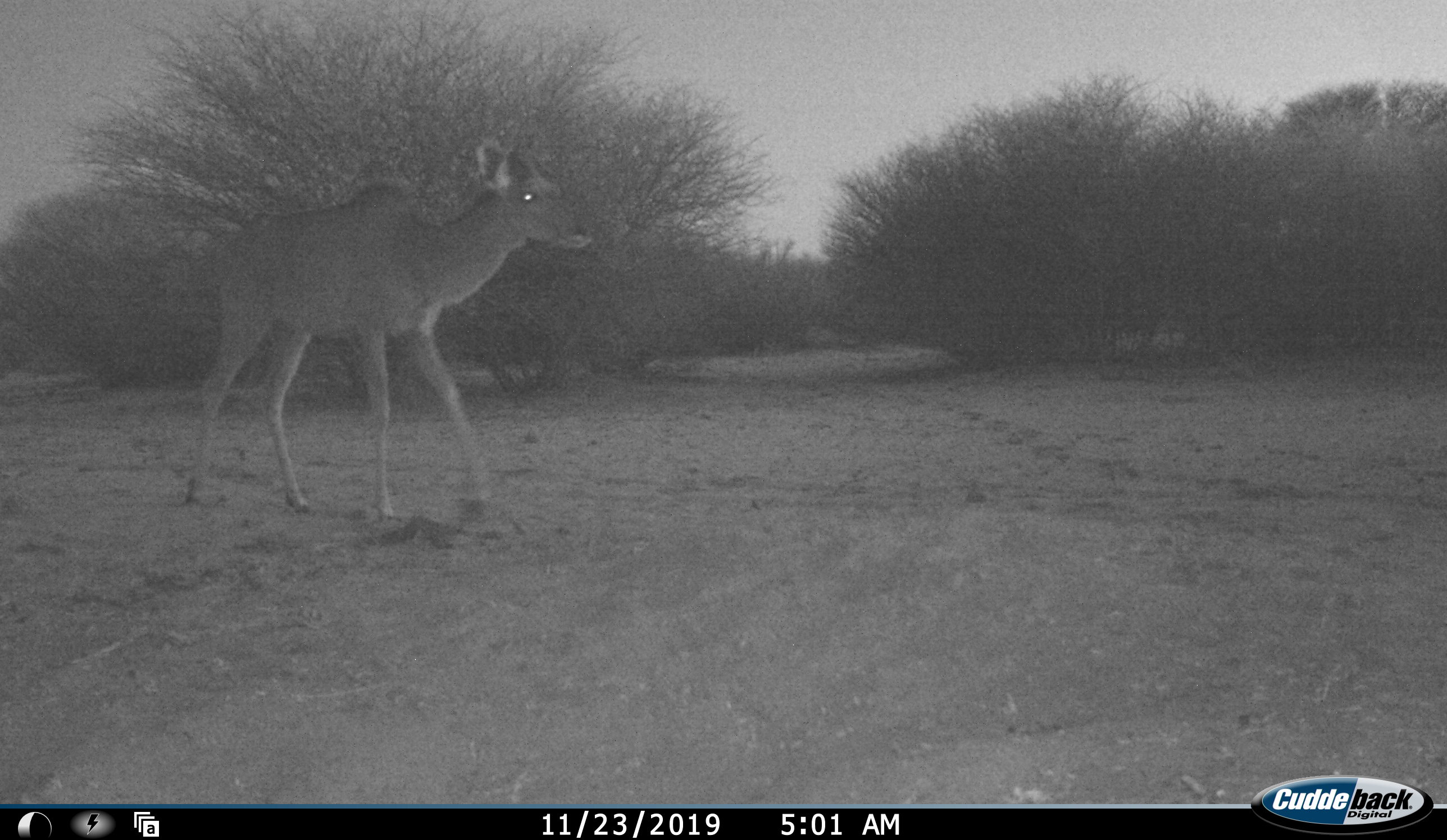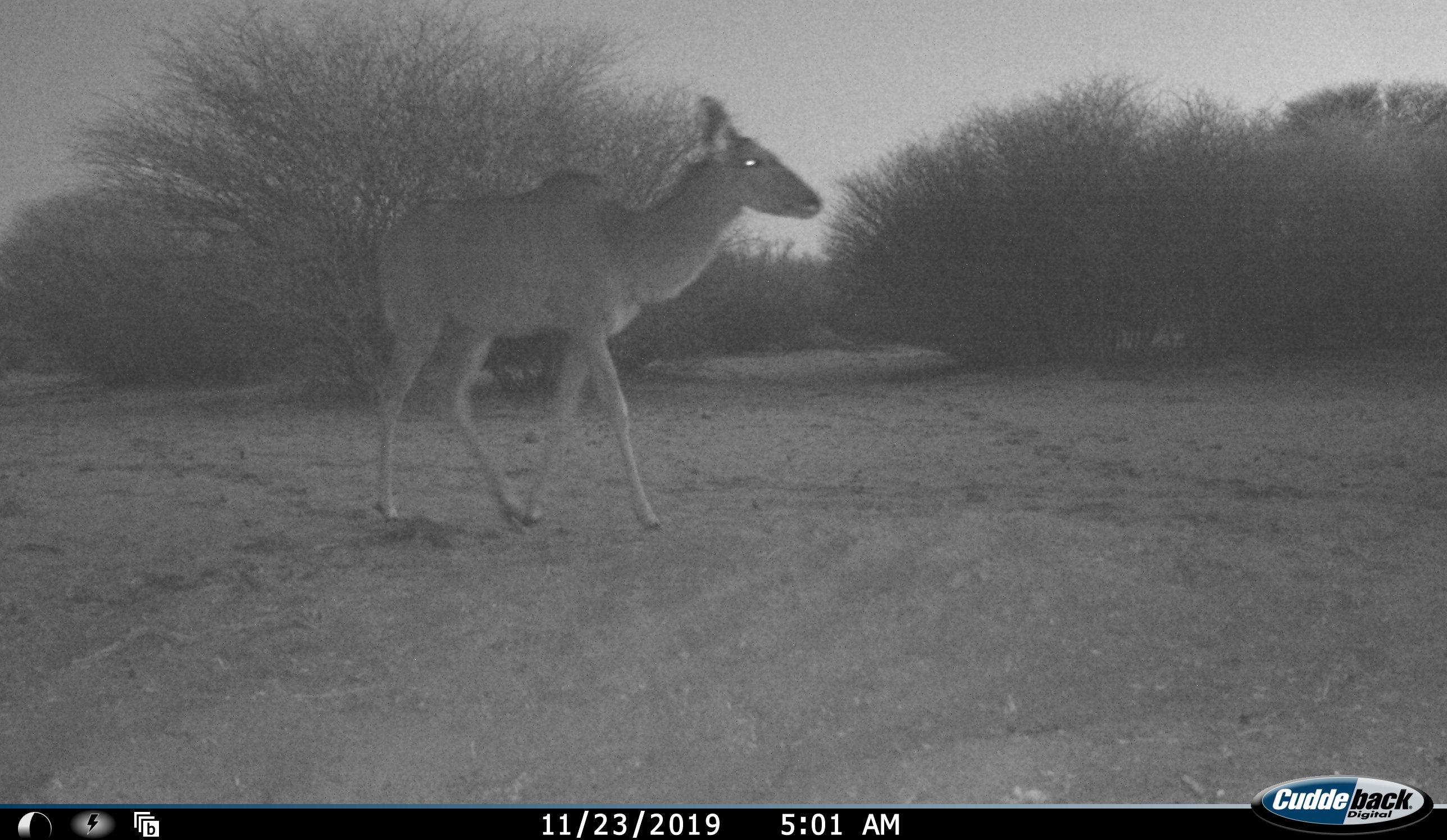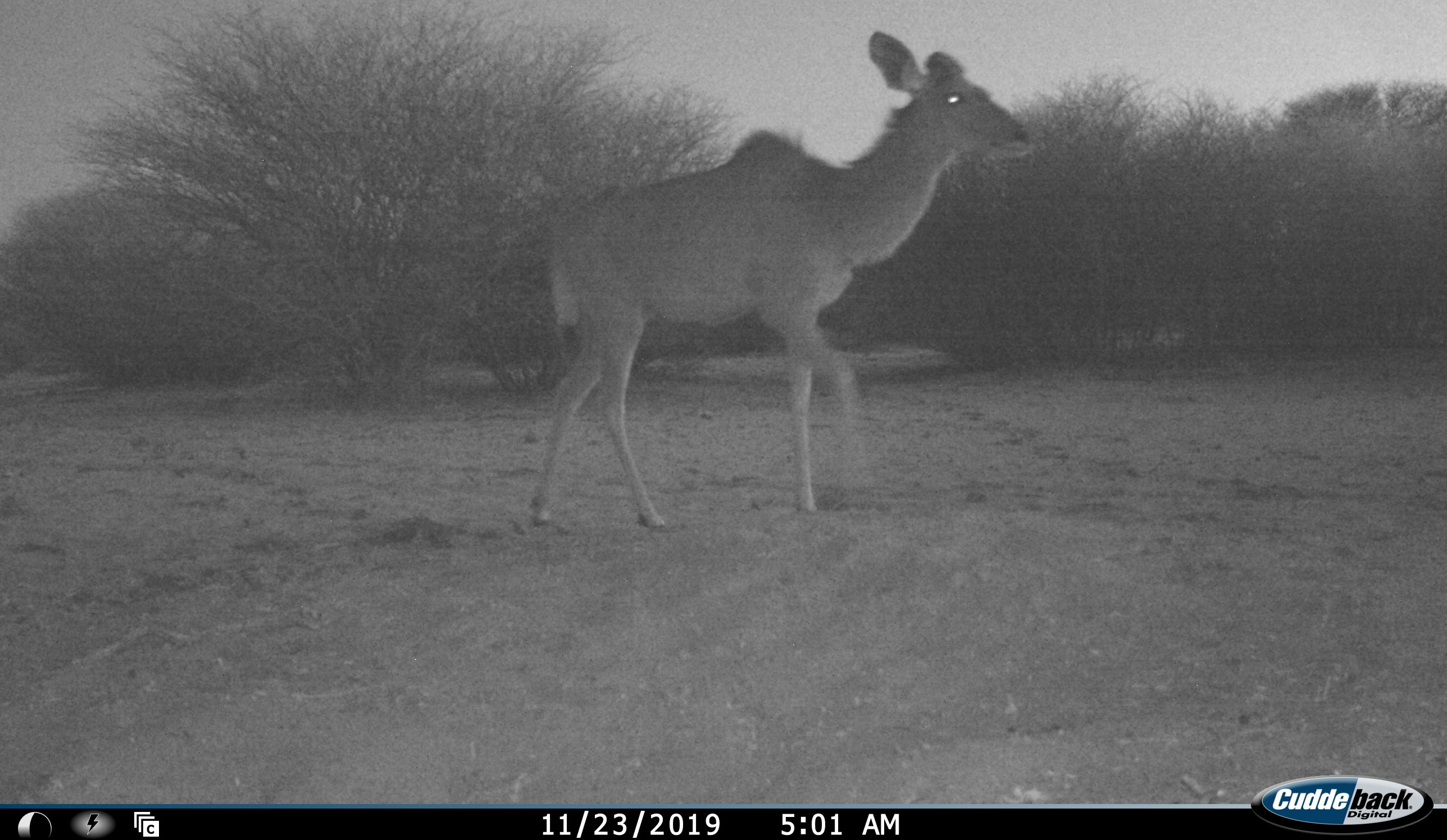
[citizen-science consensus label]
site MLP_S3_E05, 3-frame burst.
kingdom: Animalia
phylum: Chordata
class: Mammalia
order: Artiodactyla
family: Bovidae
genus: Tragelaphus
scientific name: Tragelaphus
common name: kudu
Kudu (Tragelaphus), count 1. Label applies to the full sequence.